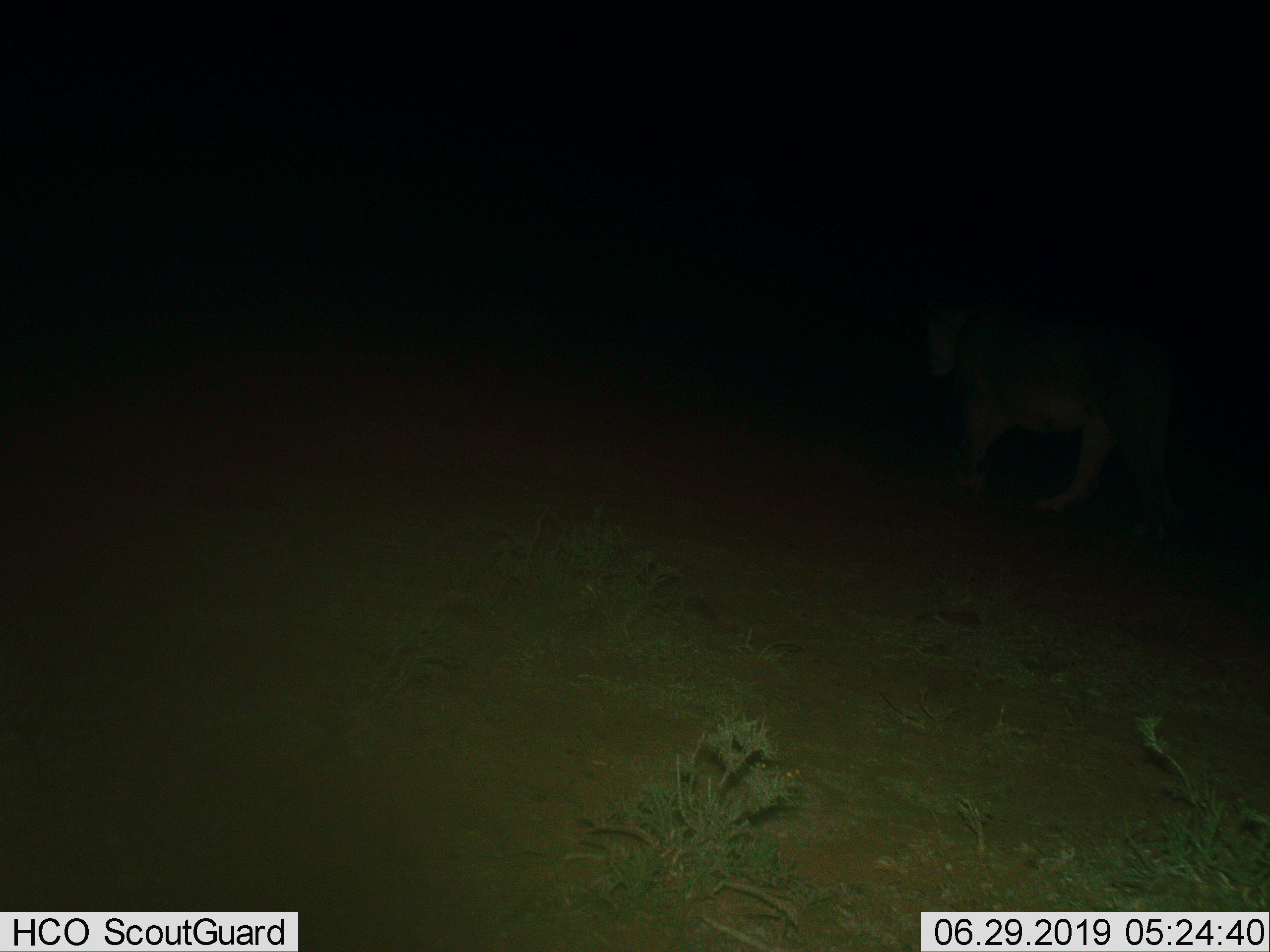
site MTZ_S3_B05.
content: unidentified animal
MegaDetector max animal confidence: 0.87